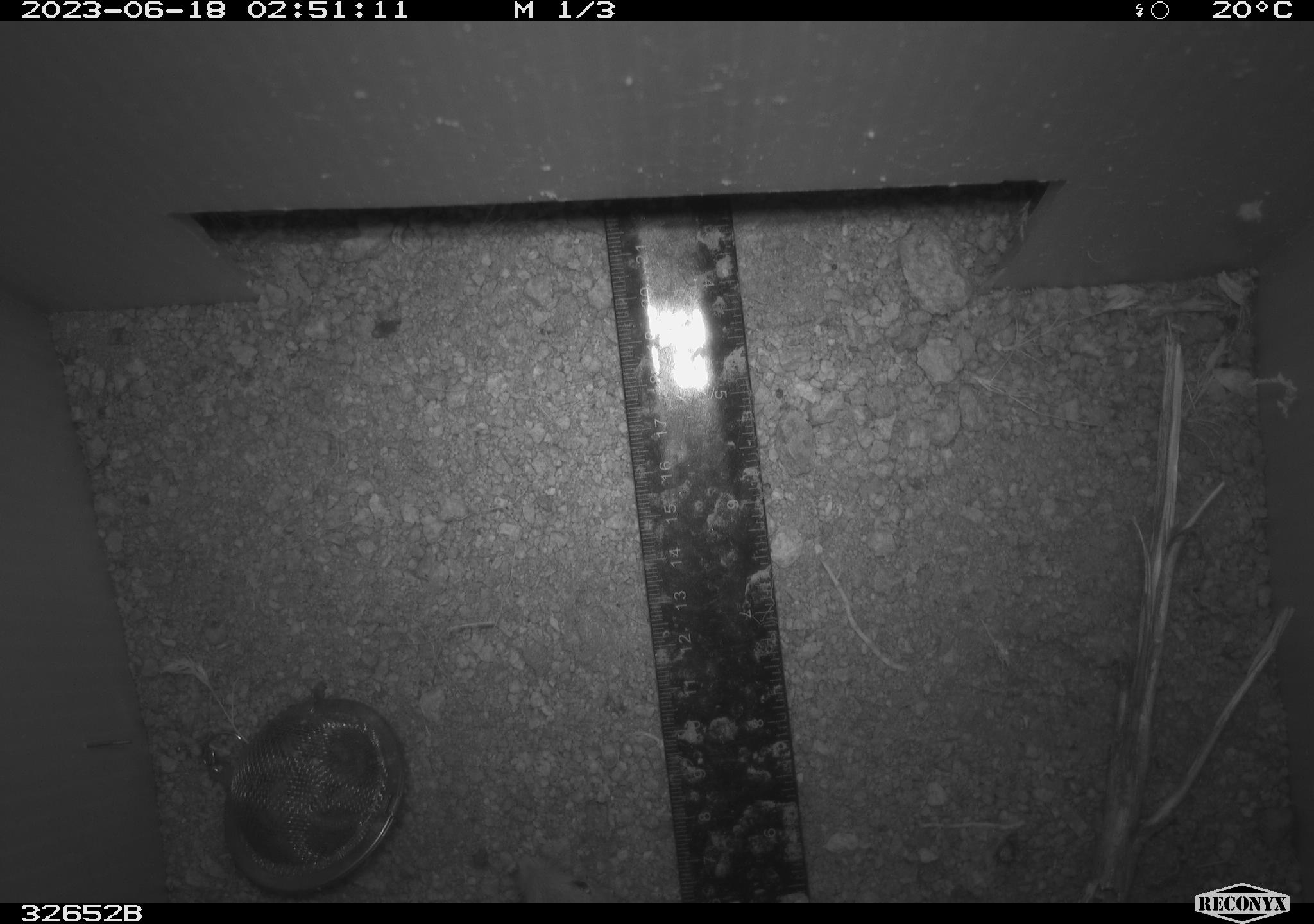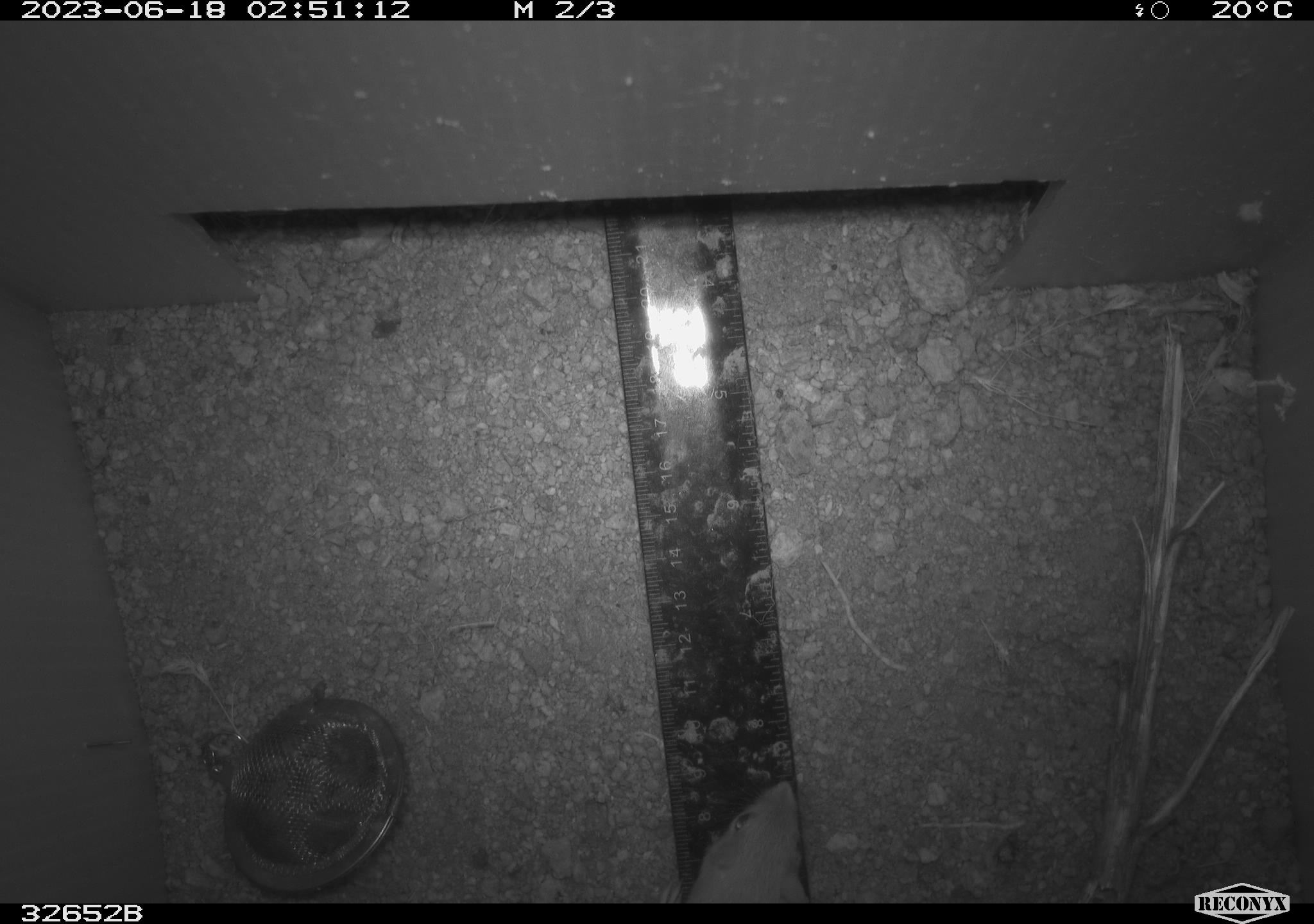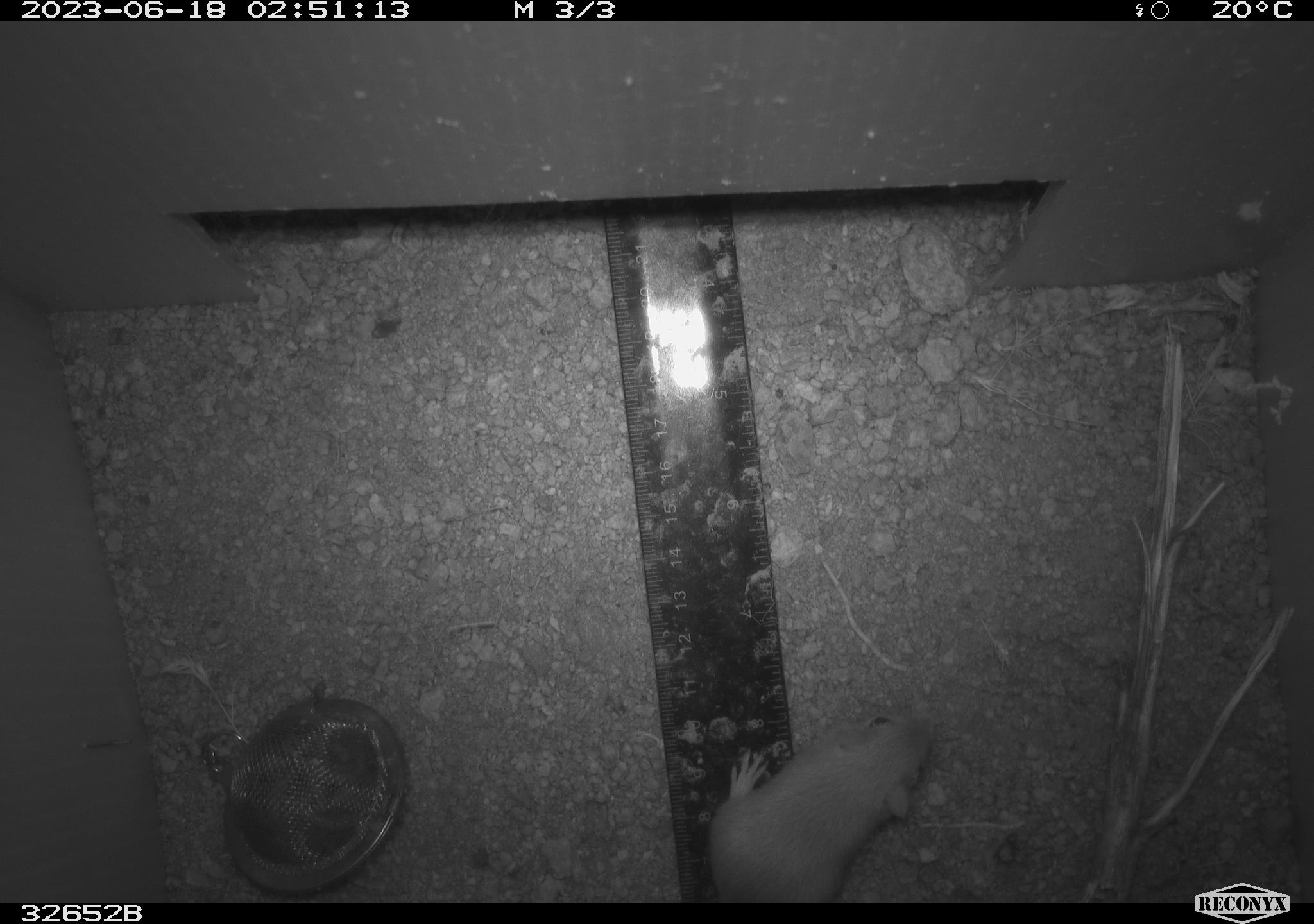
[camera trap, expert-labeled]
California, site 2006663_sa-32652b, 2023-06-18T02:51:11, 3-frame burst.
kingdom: Animalia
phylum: Chordata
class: Mammalia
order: Rodentia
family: Heteromyidae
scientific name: Heteromyidae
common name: kangaroo rats and pocket mice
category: heteromyidae family